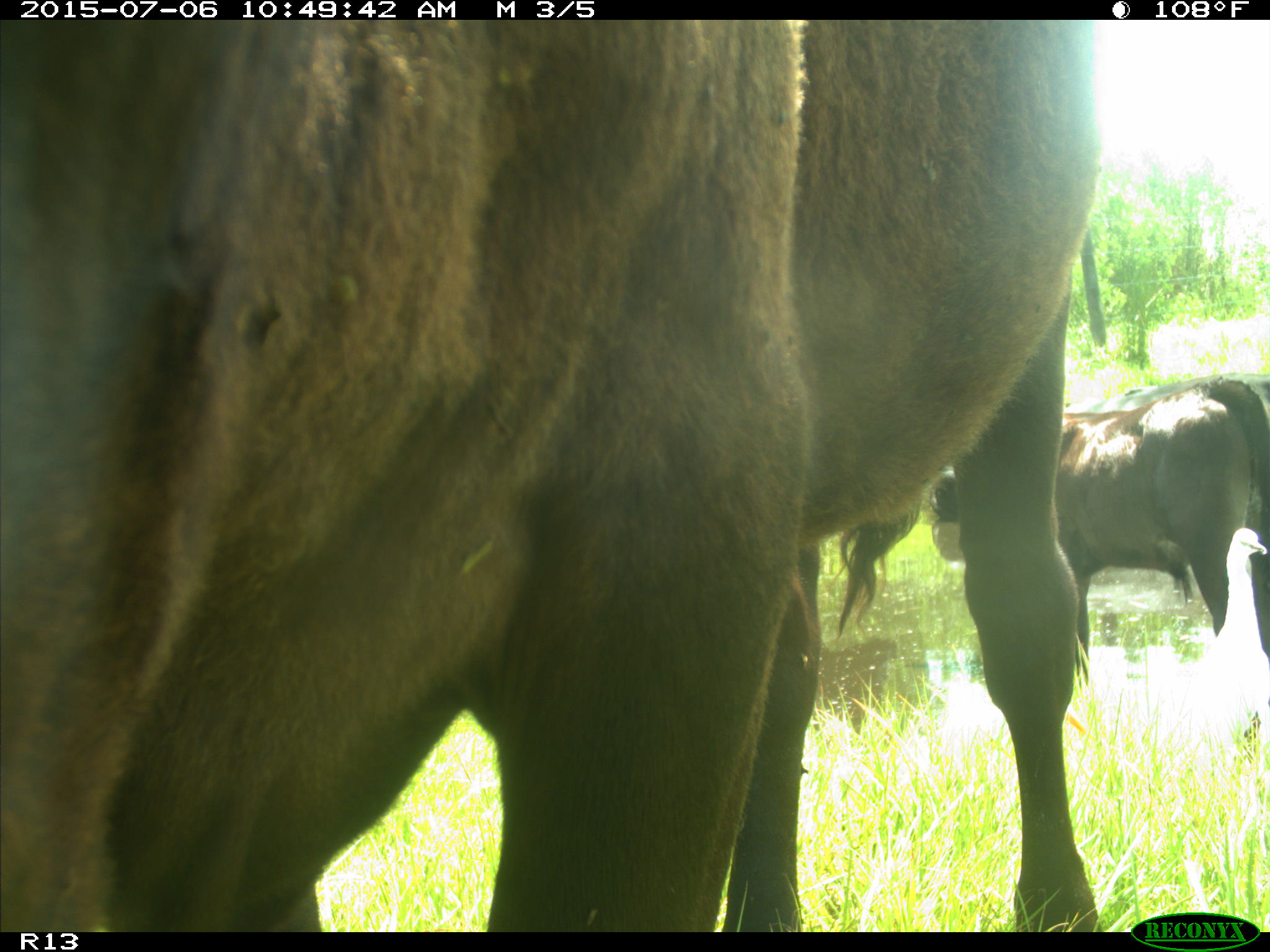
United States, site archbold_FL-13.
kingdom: Animalia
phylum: Chordata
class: Mammalia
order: Artiodactyla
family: Bovidae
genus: Bos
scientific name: Bos taurus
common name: domestic cow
Bos taurus (domestic cow).